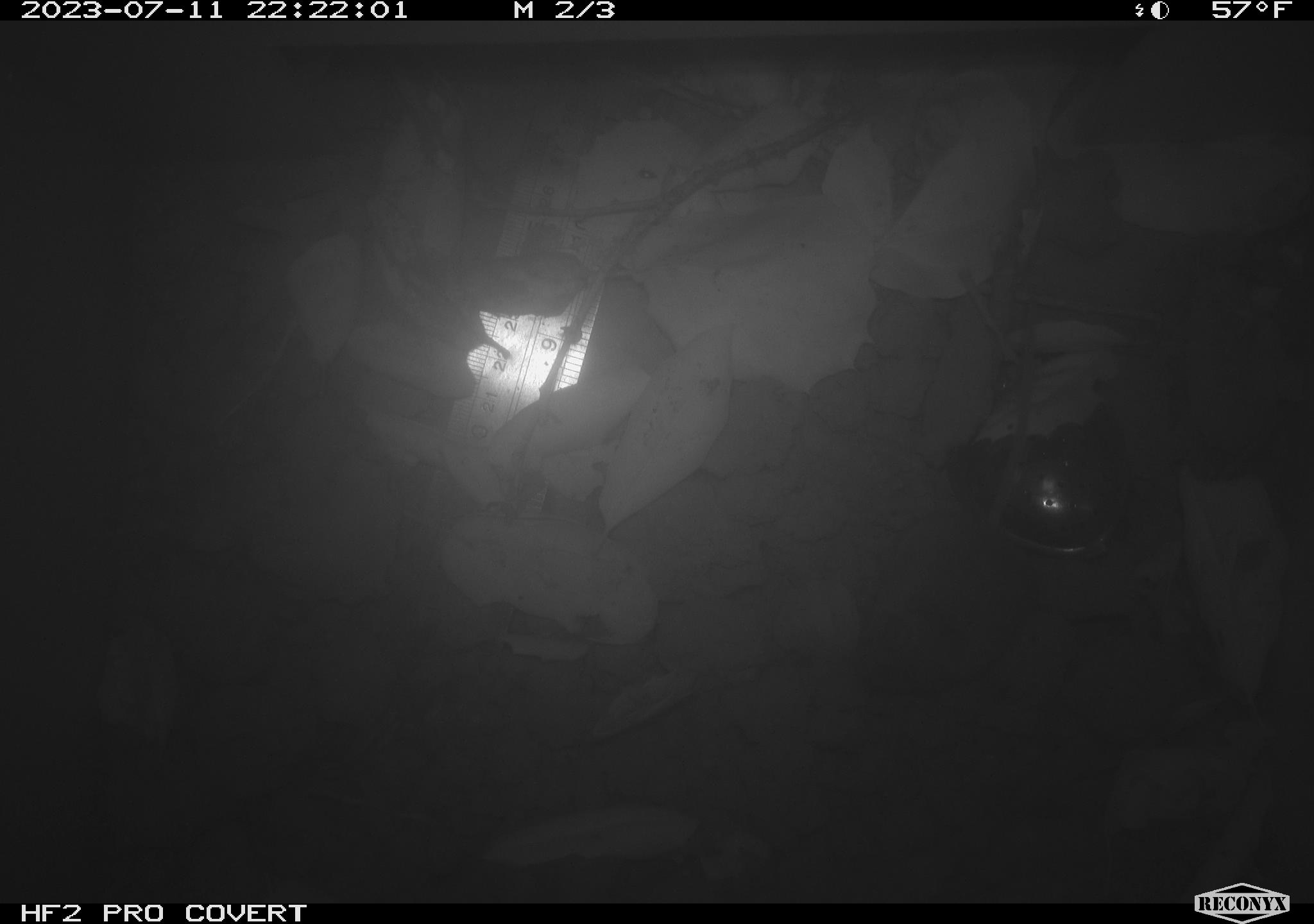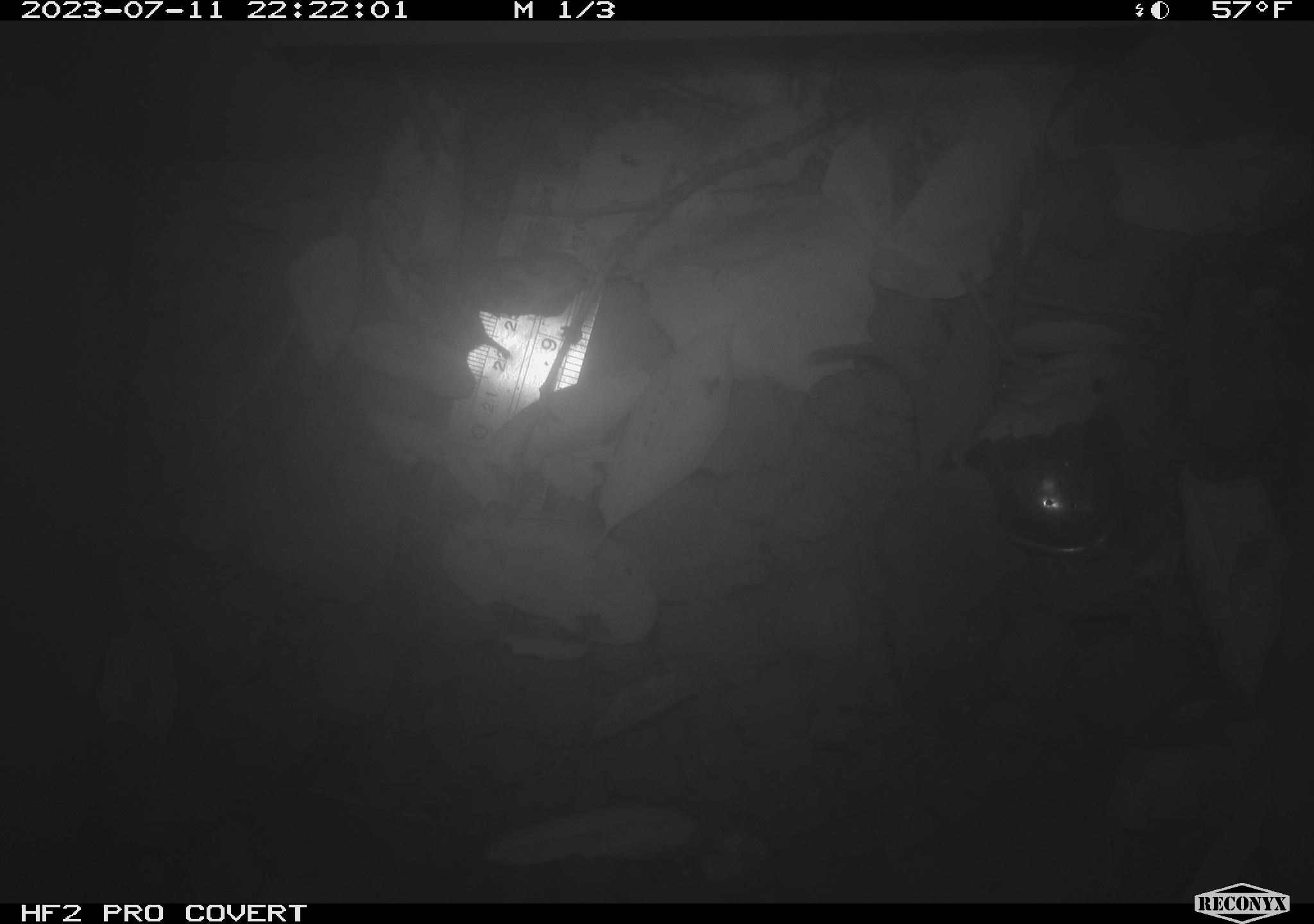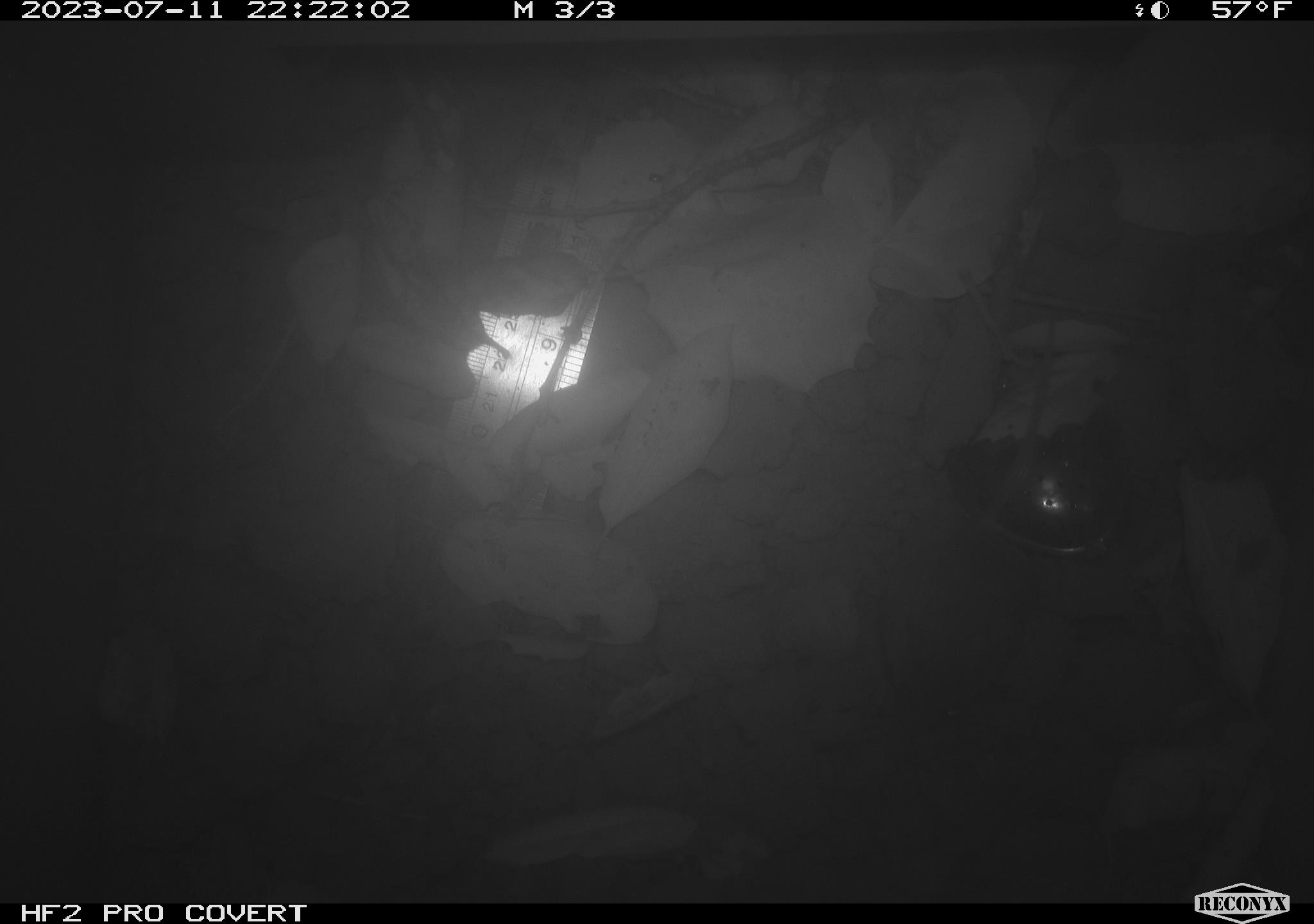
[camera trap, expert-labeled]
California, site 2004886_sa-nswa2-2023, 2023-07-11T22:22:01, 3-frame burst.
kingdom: Animalia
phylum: Chordata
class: Mammalia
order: Rodentia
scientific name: Rodentia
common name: mouse species